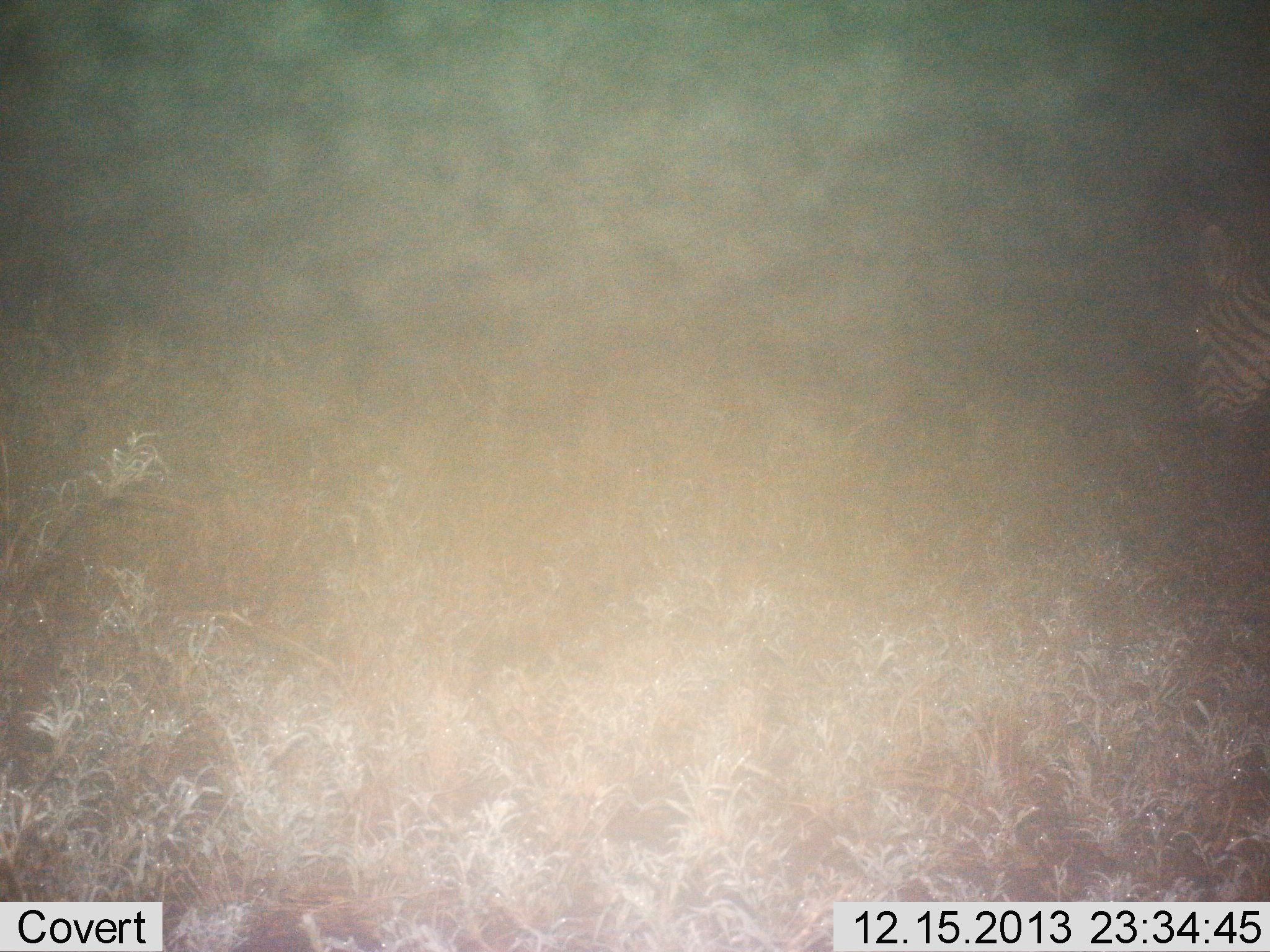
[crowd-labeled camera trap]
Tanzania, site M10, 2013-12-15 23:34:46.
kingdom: Animalia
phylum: Chordata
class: Mammalia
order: Perissodactyla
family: Equidae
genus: Equus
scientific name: Equus quagga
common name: plains zebra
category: zebra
Zebra (plains zebra) (Equus quagga), count 1. Behavior (volunteer vote fractions): standing 40%, resting 0%, moving 20%, interacting 0%. Young present (vote fraction): 0%. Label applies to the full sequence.